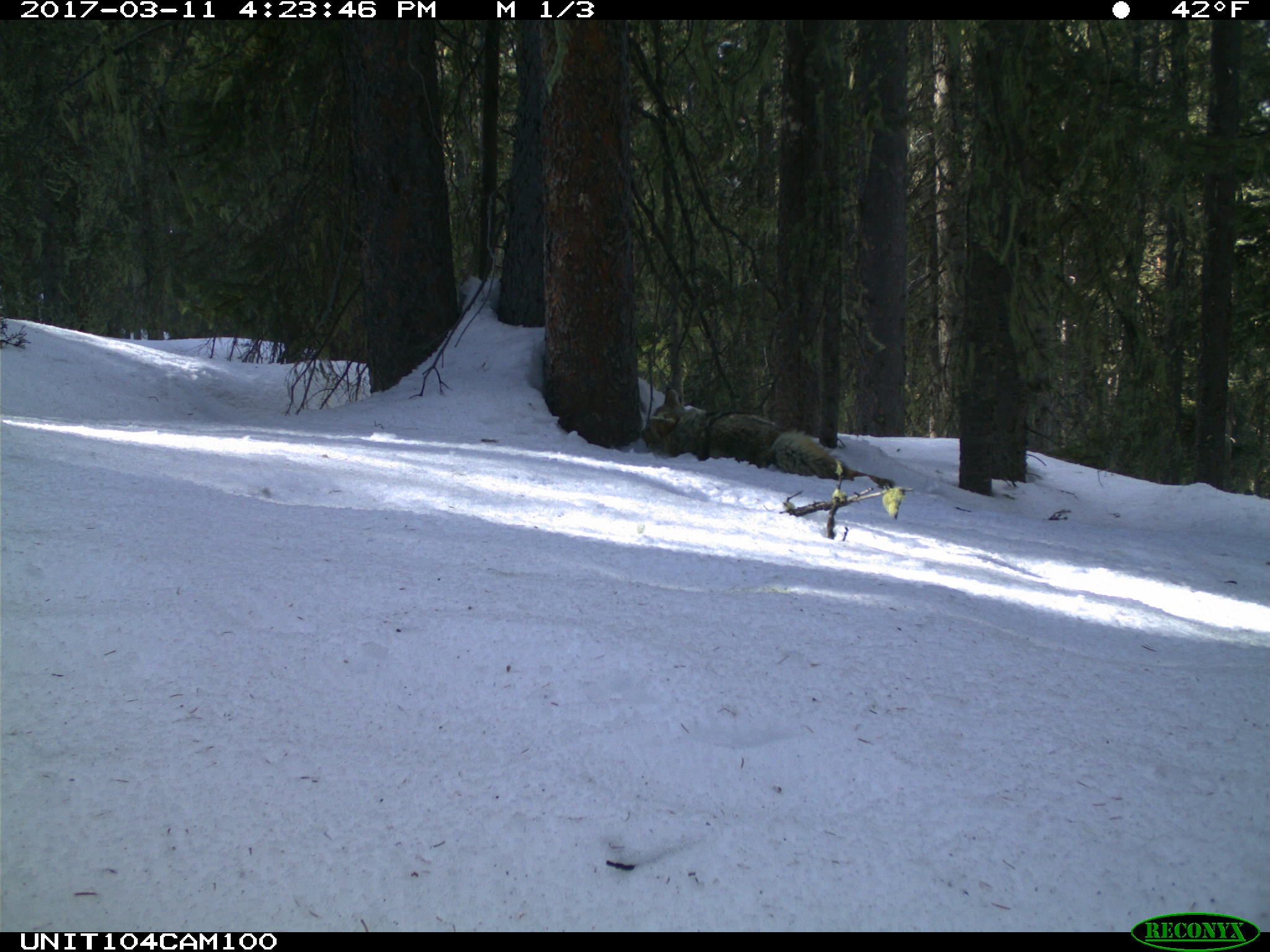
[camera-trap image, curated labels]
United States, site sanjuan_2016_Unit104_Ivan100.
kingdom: Animalia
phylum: Chordata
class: Mammalia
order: Carnivora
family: Canidae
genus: Canis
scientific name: Canis latrans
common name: coyote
Canis latrans (coyote).